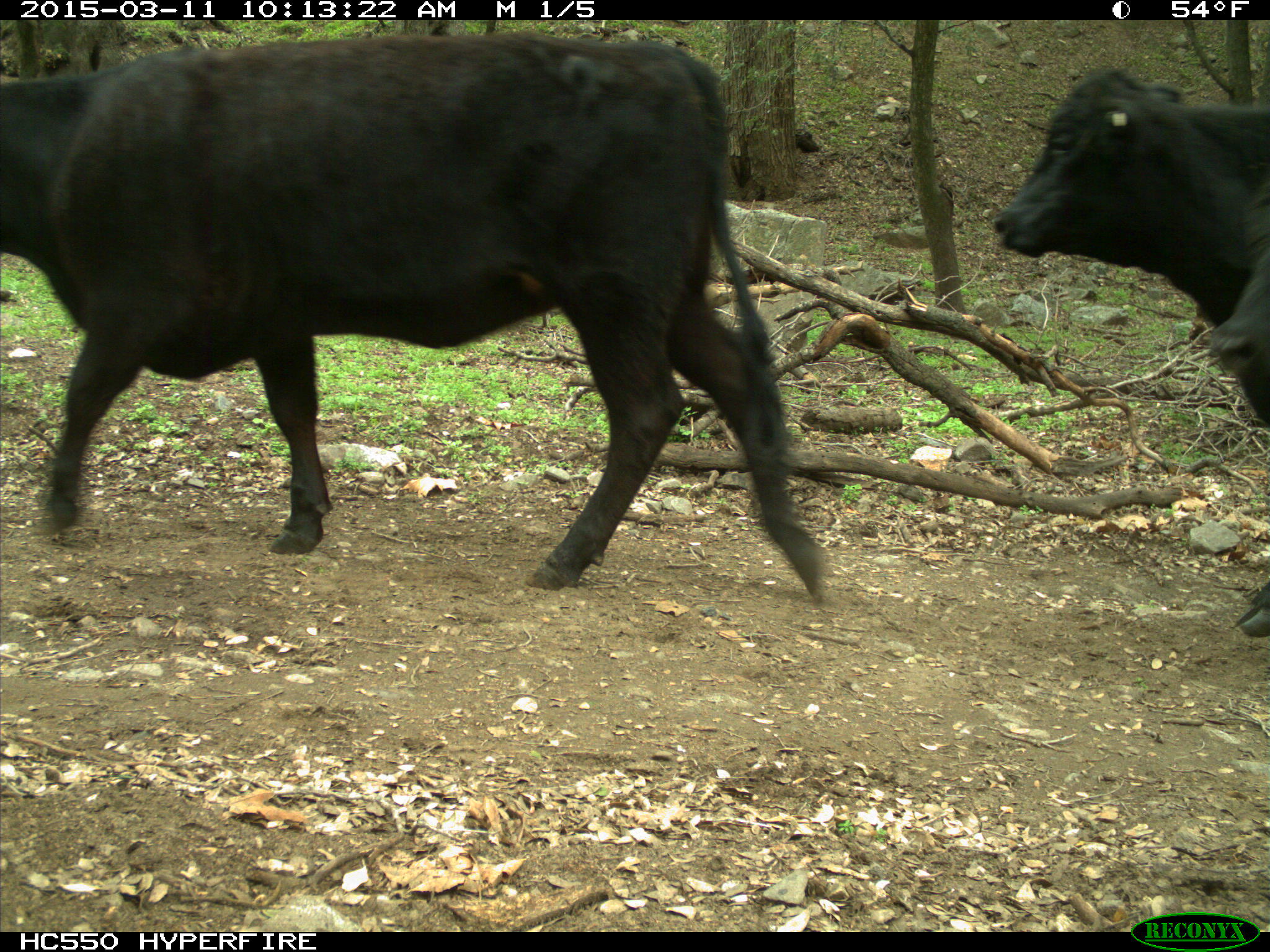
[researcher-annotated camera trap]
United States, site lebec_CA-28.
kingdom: Animalia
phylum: Chordata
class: Mammalia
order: Artiodactyla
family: Bovidae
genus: Bos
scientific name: Bos taurus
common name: domestic cow